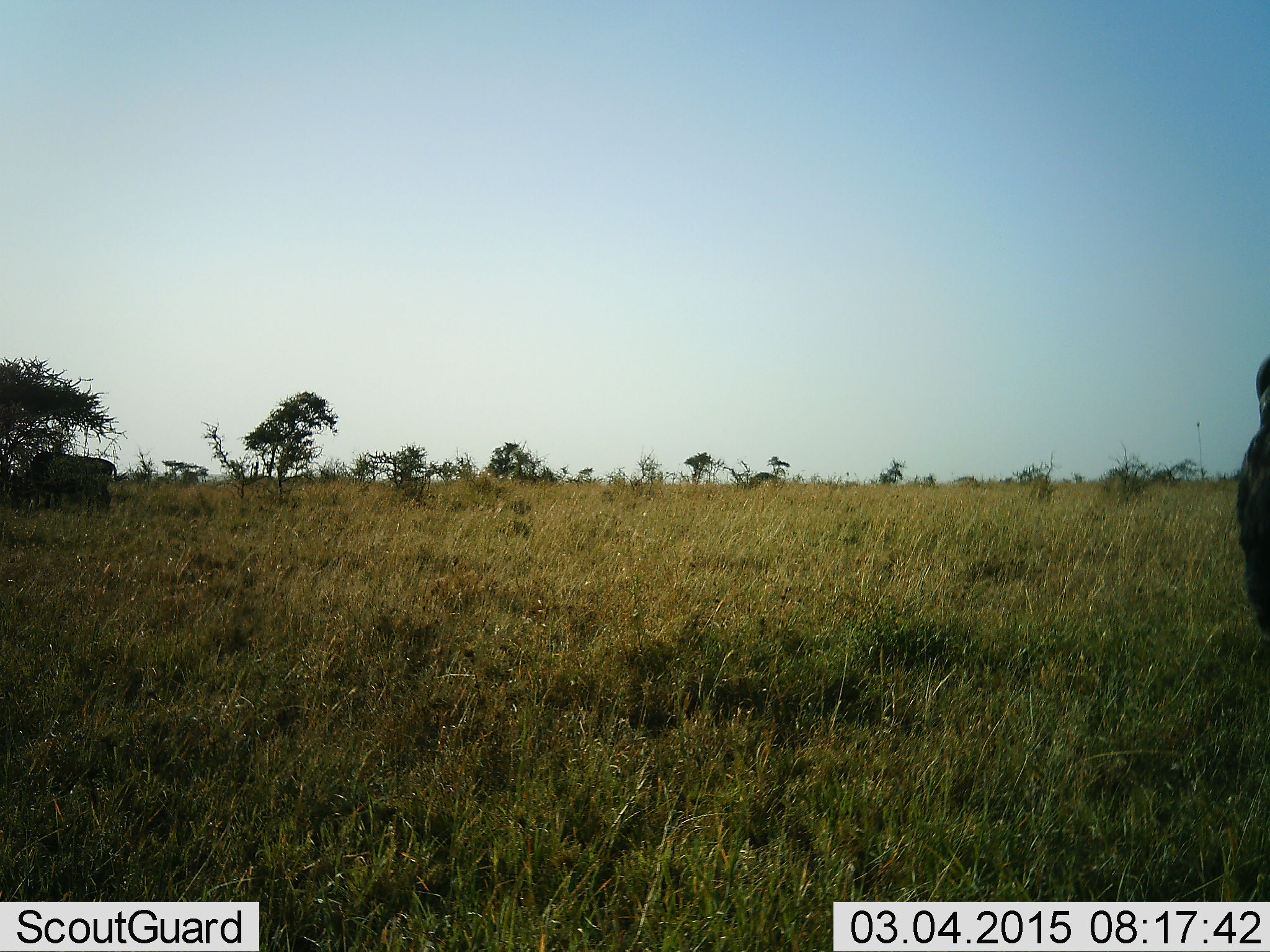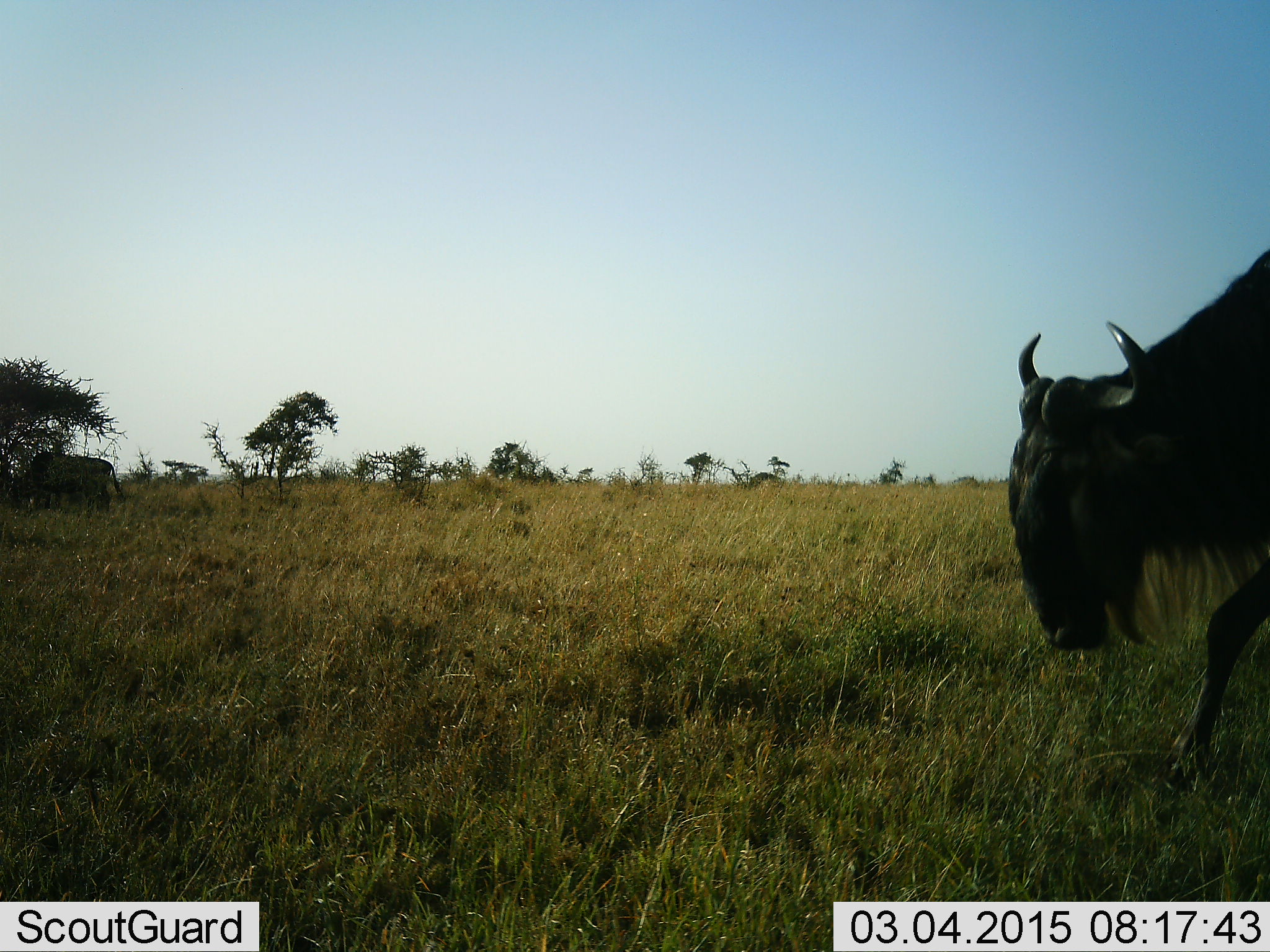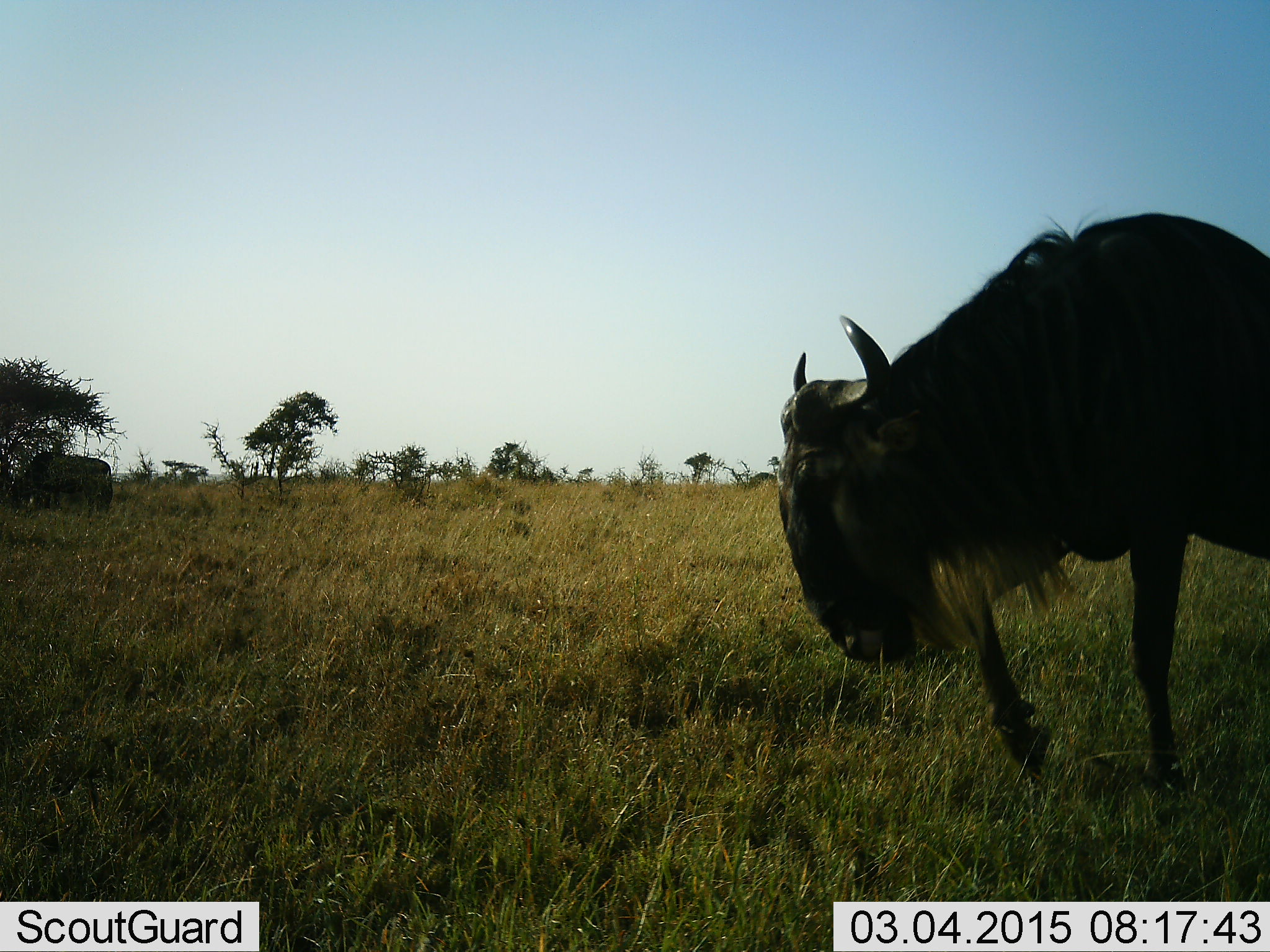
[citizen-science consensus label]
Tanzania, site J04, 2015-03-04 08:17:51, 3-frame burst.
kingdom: Animalia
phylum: Chordata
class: Mammalia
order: Artiodactyla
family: Bovidae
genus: Connochaetes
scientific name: Connochaetes taurinus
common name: blue wildebeest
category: wildebeest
Wildebeest (blue wildebeest) (Connochaetes taurinus), count 1. Behavior (volunteer vote fractions): standing 10%, resting 0%, moving 100%, interacting 0%. Young present (vote fraction): 0%. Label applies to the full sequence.